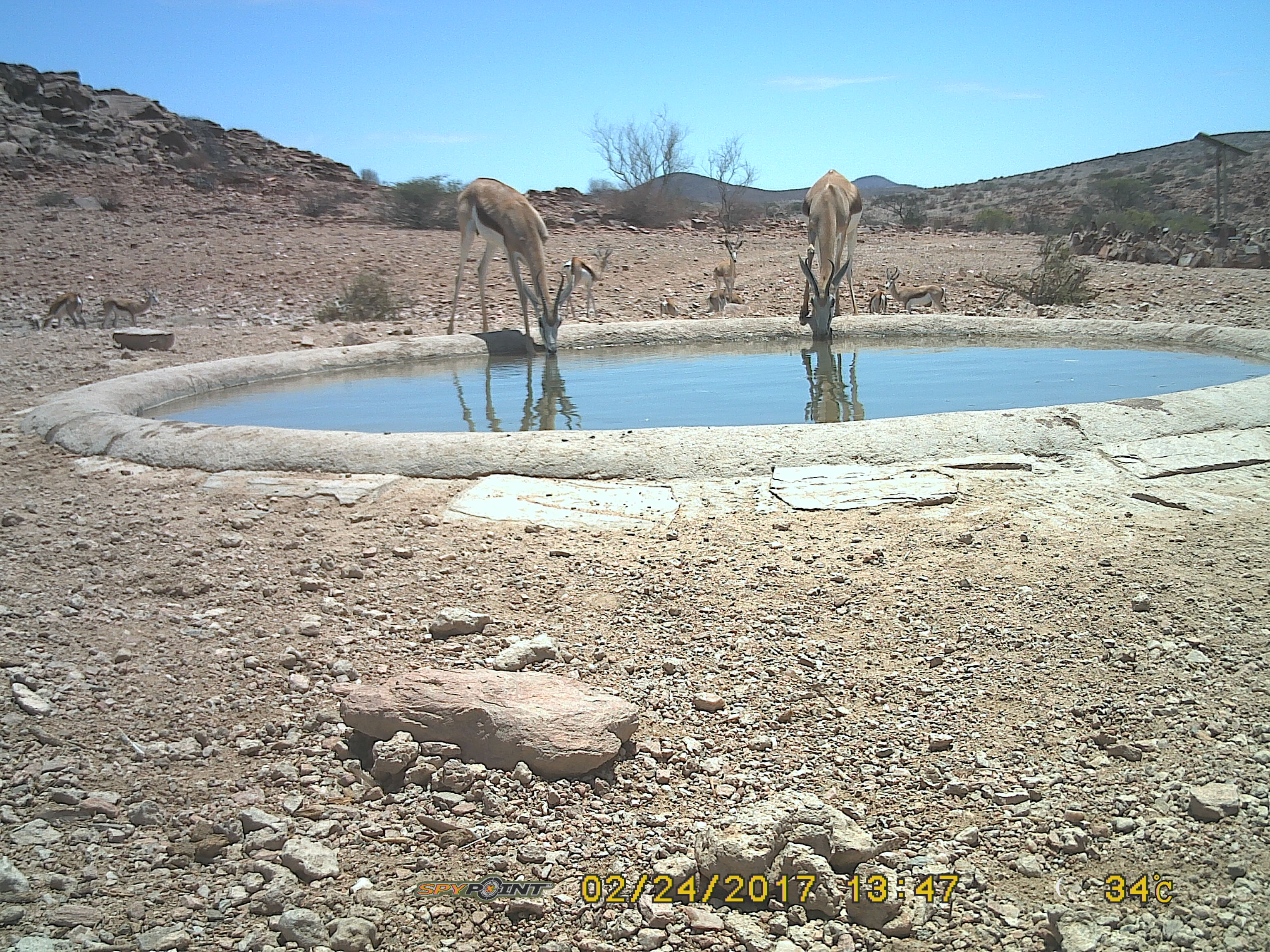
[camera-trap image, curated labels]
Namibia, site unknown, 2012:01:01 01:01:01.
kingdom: Animalia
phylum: Chordata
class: Mammalia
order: Artiodactyla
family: Bovidae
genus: Antidorcas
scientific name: Antidorcas marsupialis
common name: springbok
Antidorcas marsupialis (springbok).